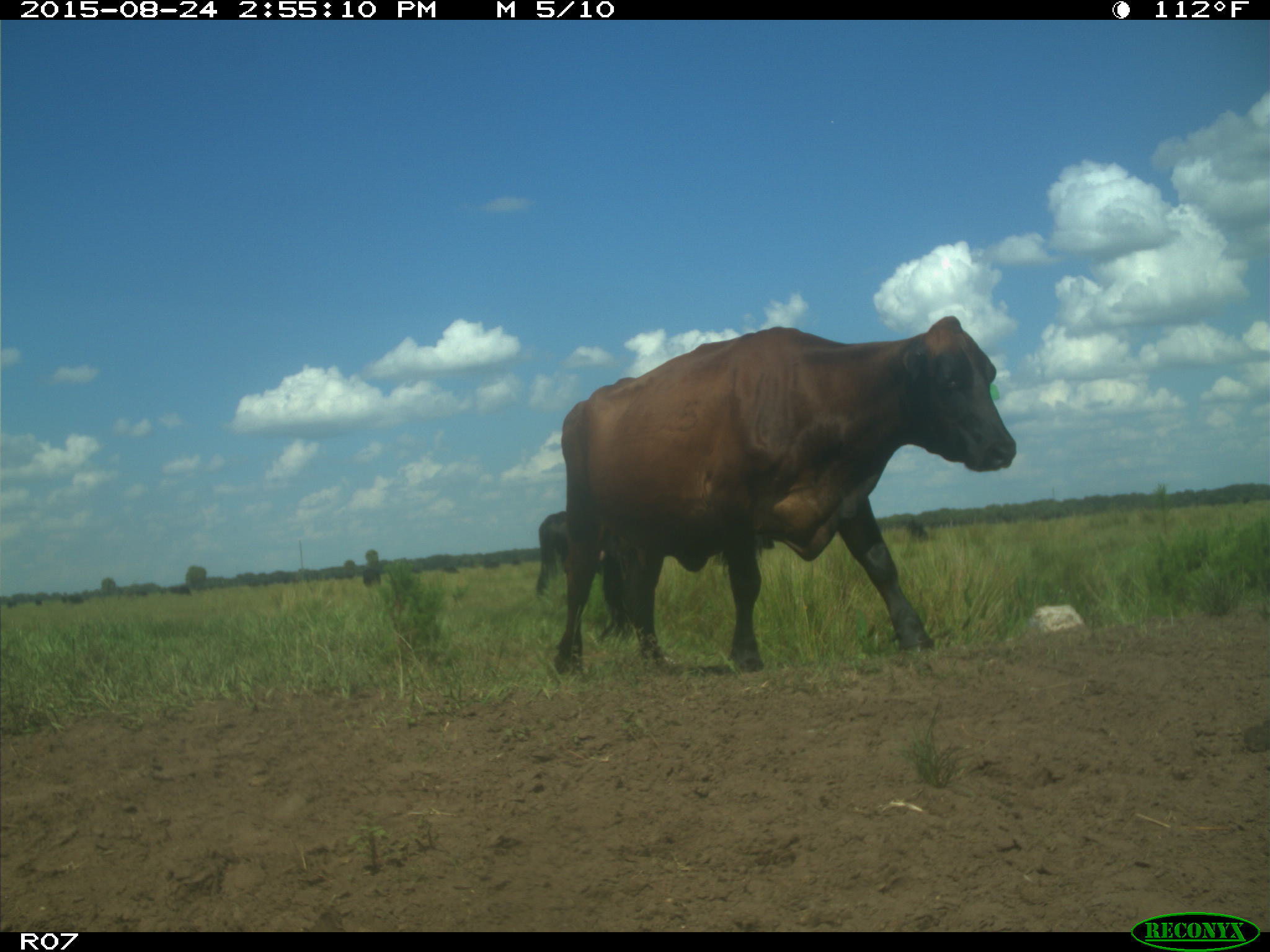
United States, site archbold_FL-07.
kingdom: Animalia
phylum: Chordata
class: Mammalia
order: Artiodactyla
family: Bovidae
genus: Bos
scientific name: Bos taurus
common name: domestic cow